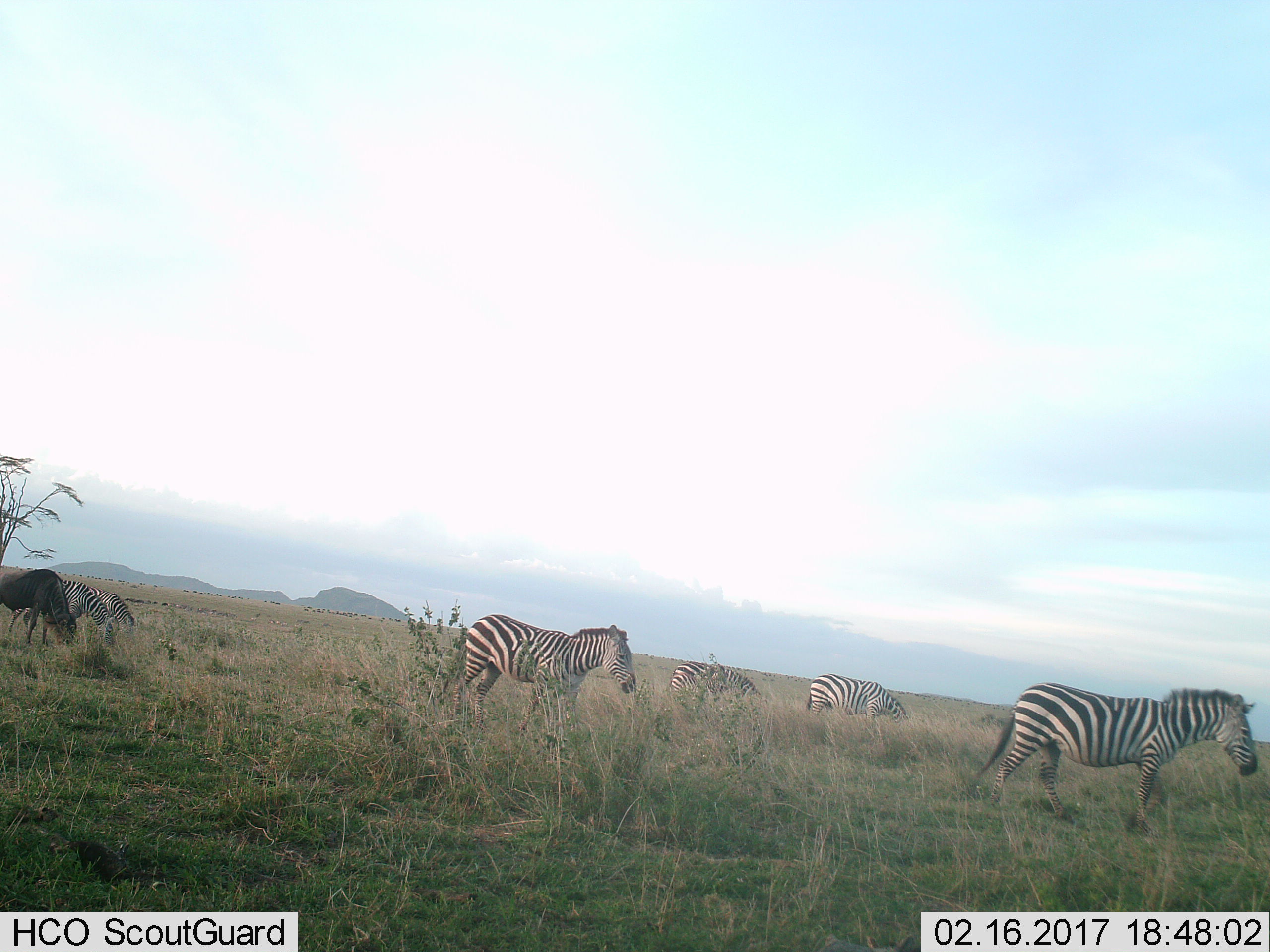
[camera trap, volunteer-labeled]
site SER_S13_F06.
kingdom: Animalia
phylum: Chordata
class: Mammalia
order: Artiodactyla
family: Bovidae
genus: Connochaetes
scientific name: Connochaetes taurinus taurinus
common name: blue wildebeest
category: wildebeestblue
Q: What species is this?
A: Wildebeestblue (blue wildebeest) (Connochaetes taurinus taurinus).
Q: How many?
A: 1.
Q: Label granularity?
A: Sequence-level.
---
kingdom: Animalia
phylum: Chordata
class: Mammalia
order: Perissodactyla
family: Equidae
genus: Equus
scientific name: Equus quagga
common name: plains zebra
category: zebraplains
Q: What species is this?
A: Zebraplains (plains zebra) (Equus quagga).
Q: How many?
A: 6.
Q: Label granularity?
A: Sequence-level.